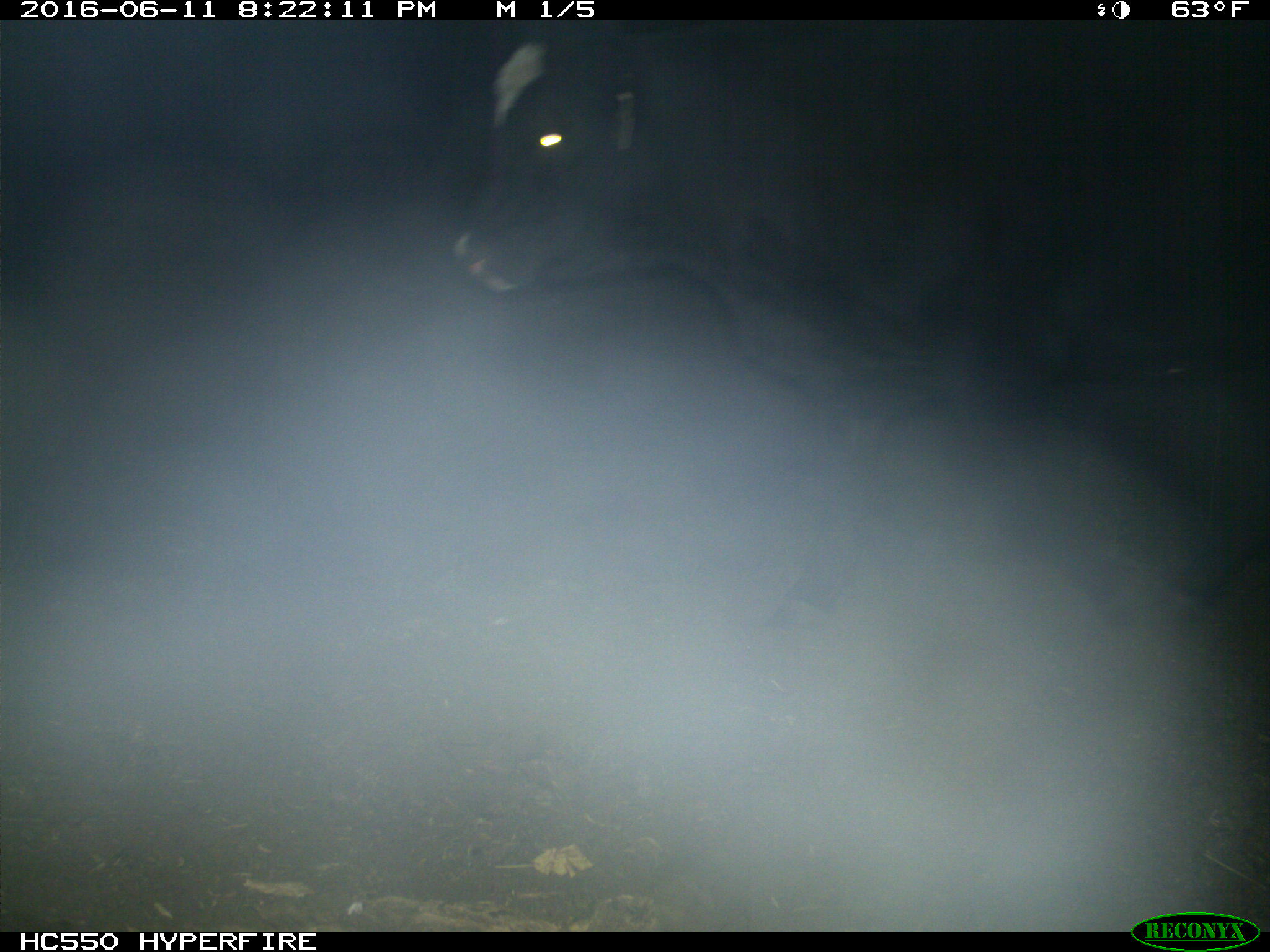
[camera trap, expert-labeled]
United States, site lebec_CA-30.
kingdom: Animalia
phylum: Chordata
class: Mammalia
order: Artiodactyla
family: Bovidae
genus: Bos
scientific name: Bos taurus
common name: domestic cow